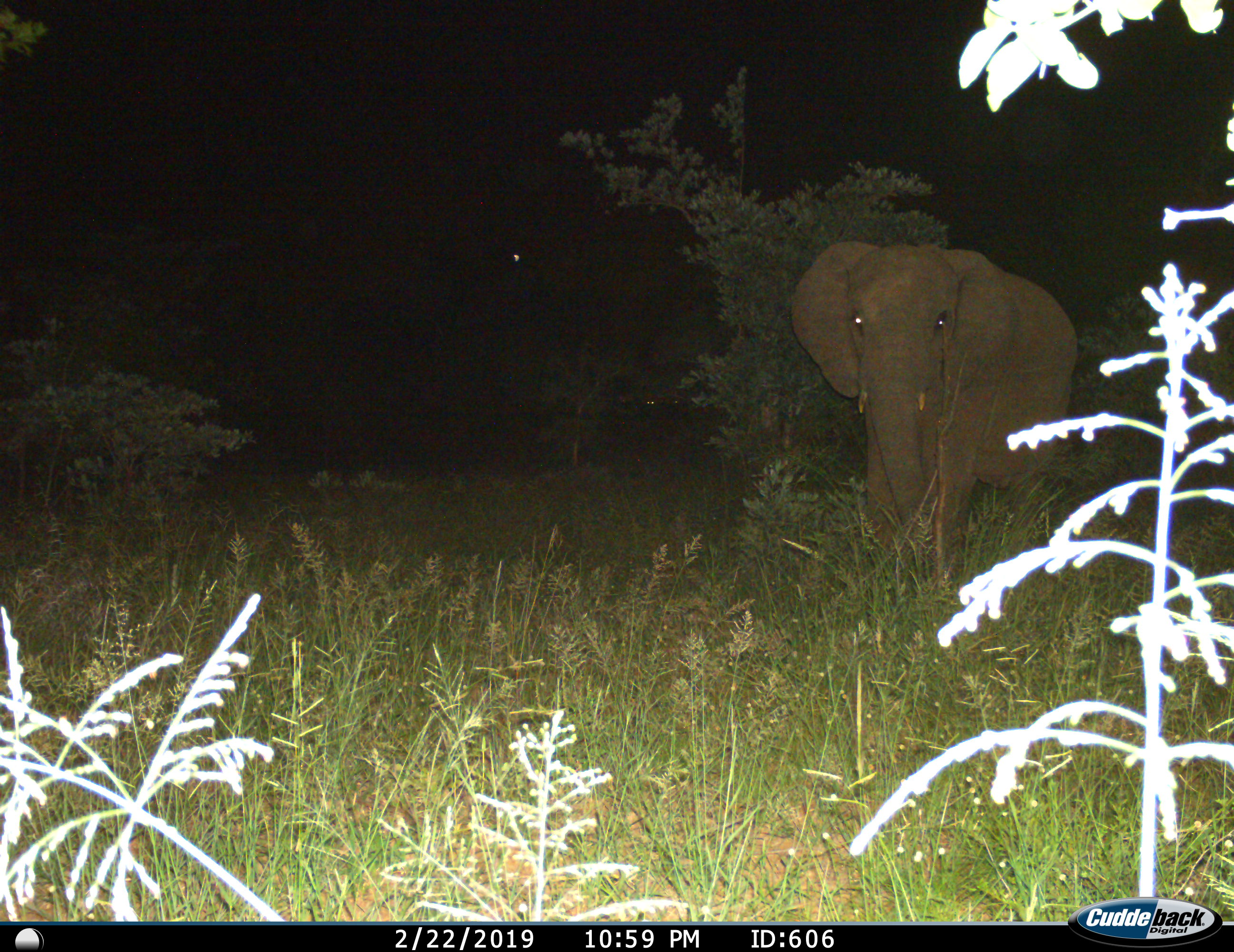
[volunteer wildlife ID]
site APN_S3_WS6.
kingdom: Animalia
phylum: Chordata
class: Mammalia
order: Proboscidea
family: Elephantidae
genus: Loxodonta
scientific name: Loxodonta africana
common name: african bush elephant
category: elephant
Elephant (african bush elephant) (Loxodonta africana), count 1. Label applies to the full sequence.